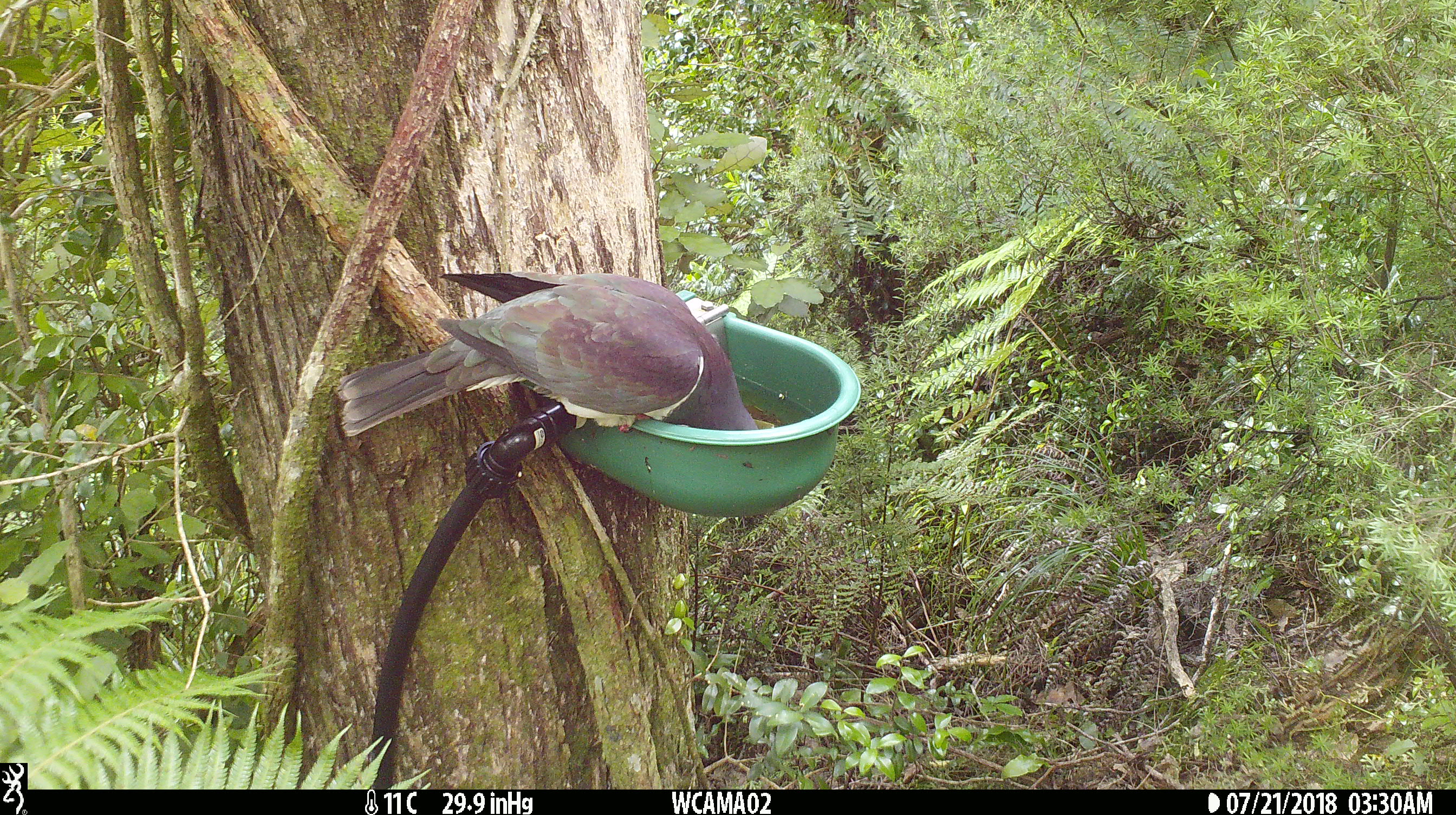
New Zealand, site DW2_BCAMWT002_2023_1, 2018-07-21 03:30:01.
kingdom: Animalia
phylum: Chordata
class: Aves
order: Columbiformes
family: Columbidae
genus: Hemiphaga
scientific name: Hemiphaga novaeseelandiae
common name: new zealand pigeon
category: kereru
Kereru (new zealand pigeon) (Hemiphaga novaeseelandiae).